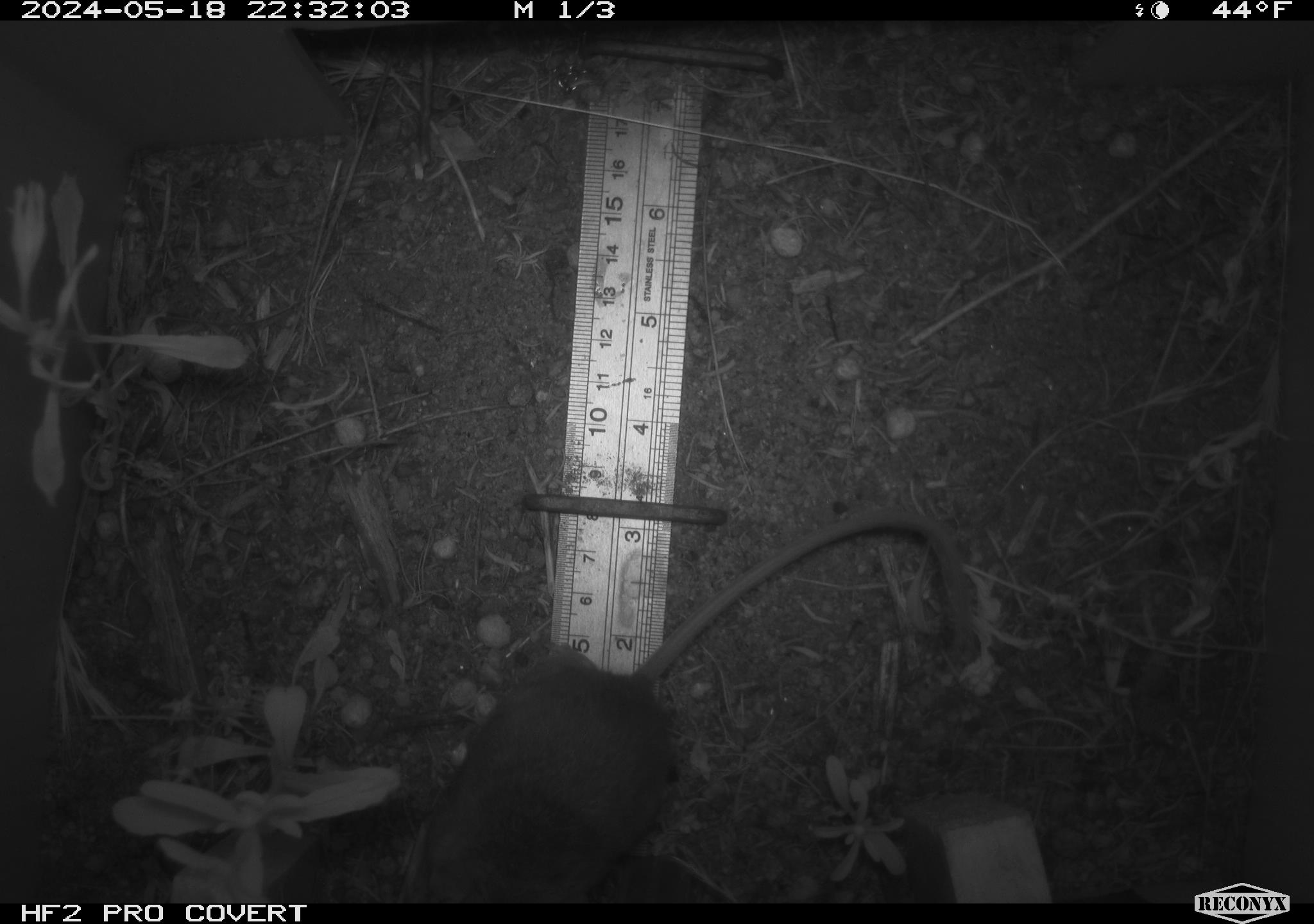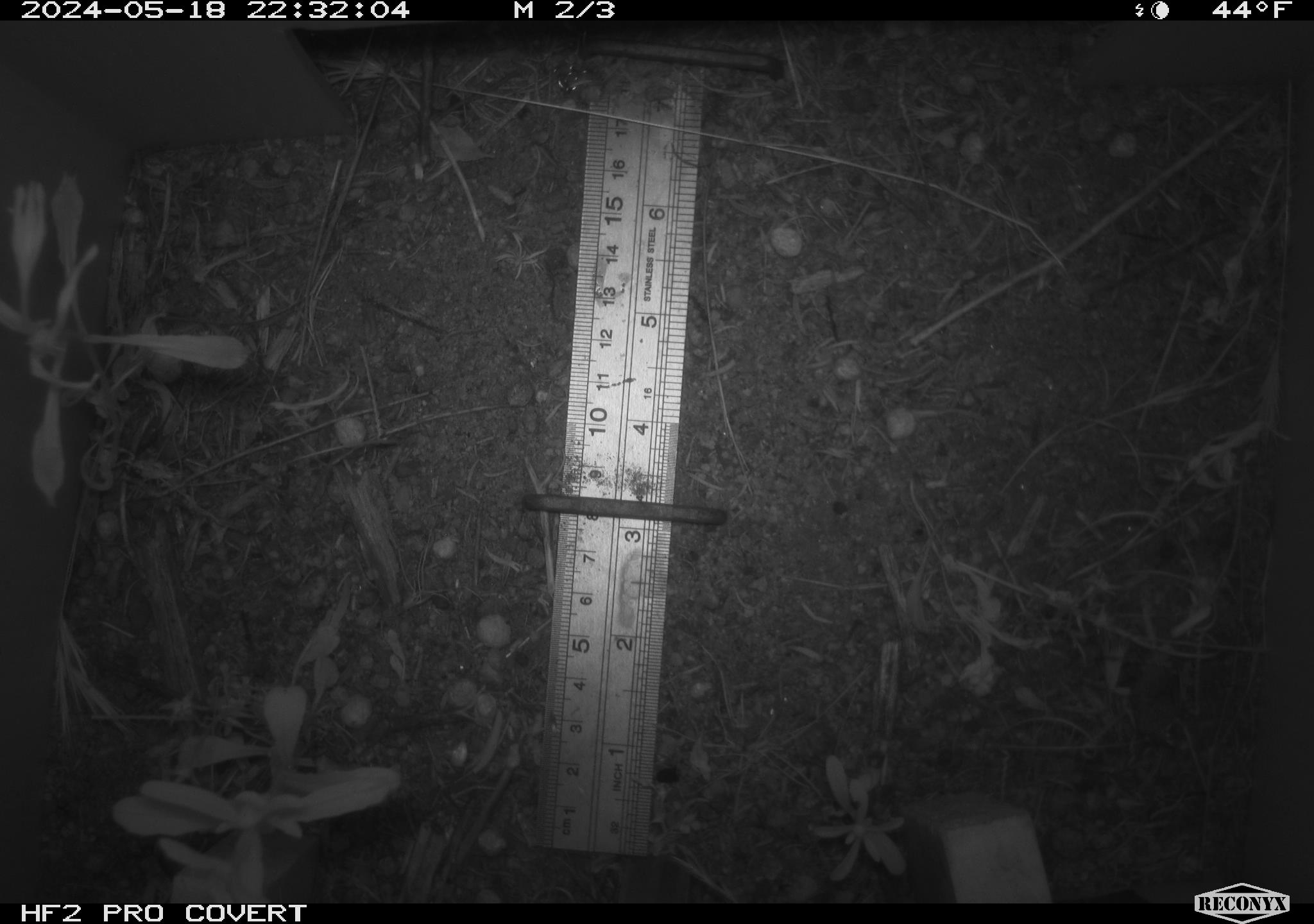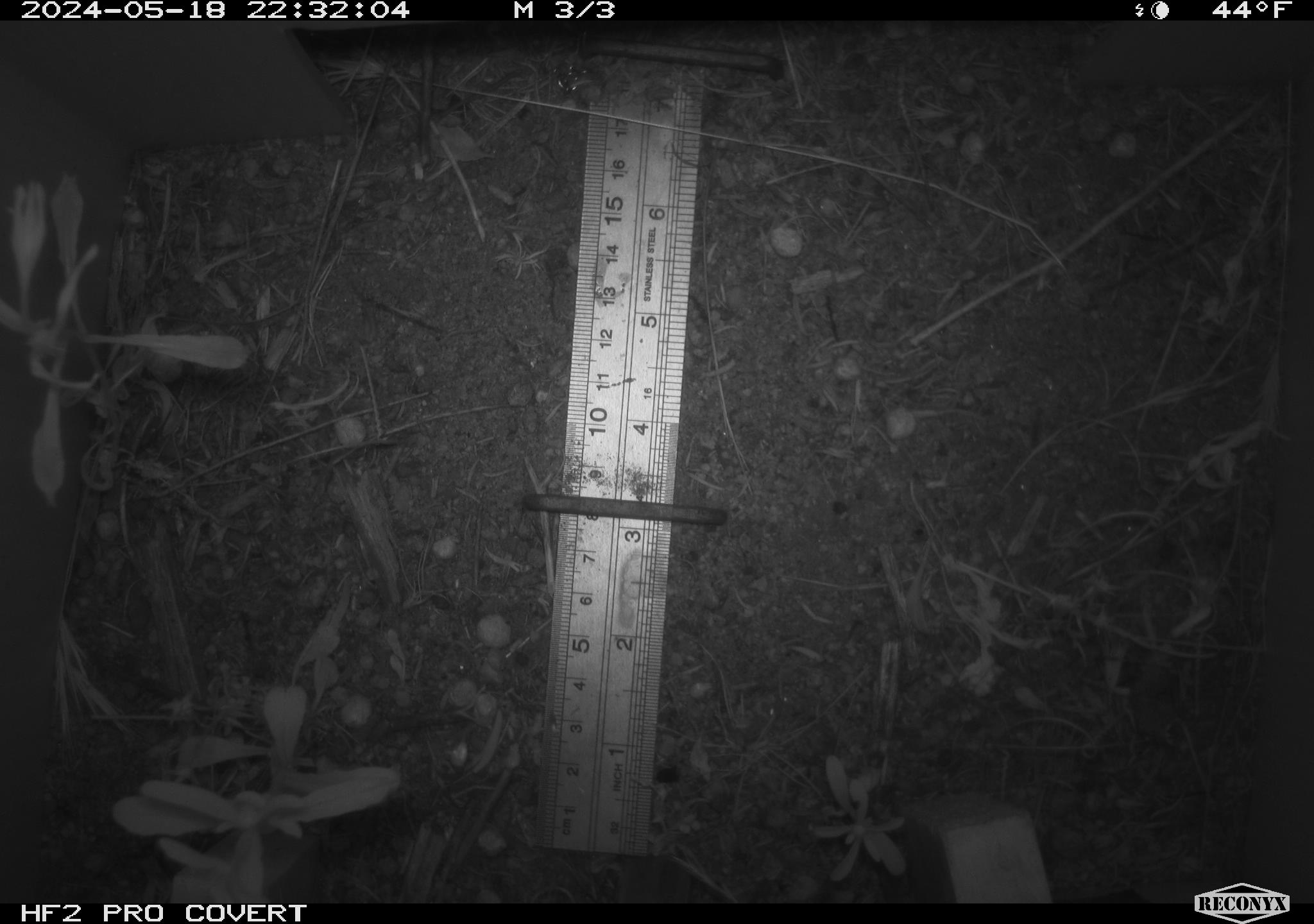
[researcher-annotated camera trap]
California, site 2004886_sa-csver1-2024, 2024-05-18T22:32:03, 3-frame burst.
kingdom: Animalia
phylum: Chordata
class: Mammalia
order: Rodentia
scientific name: Rodentia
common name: rodent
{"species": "rodent (Rodentia)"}